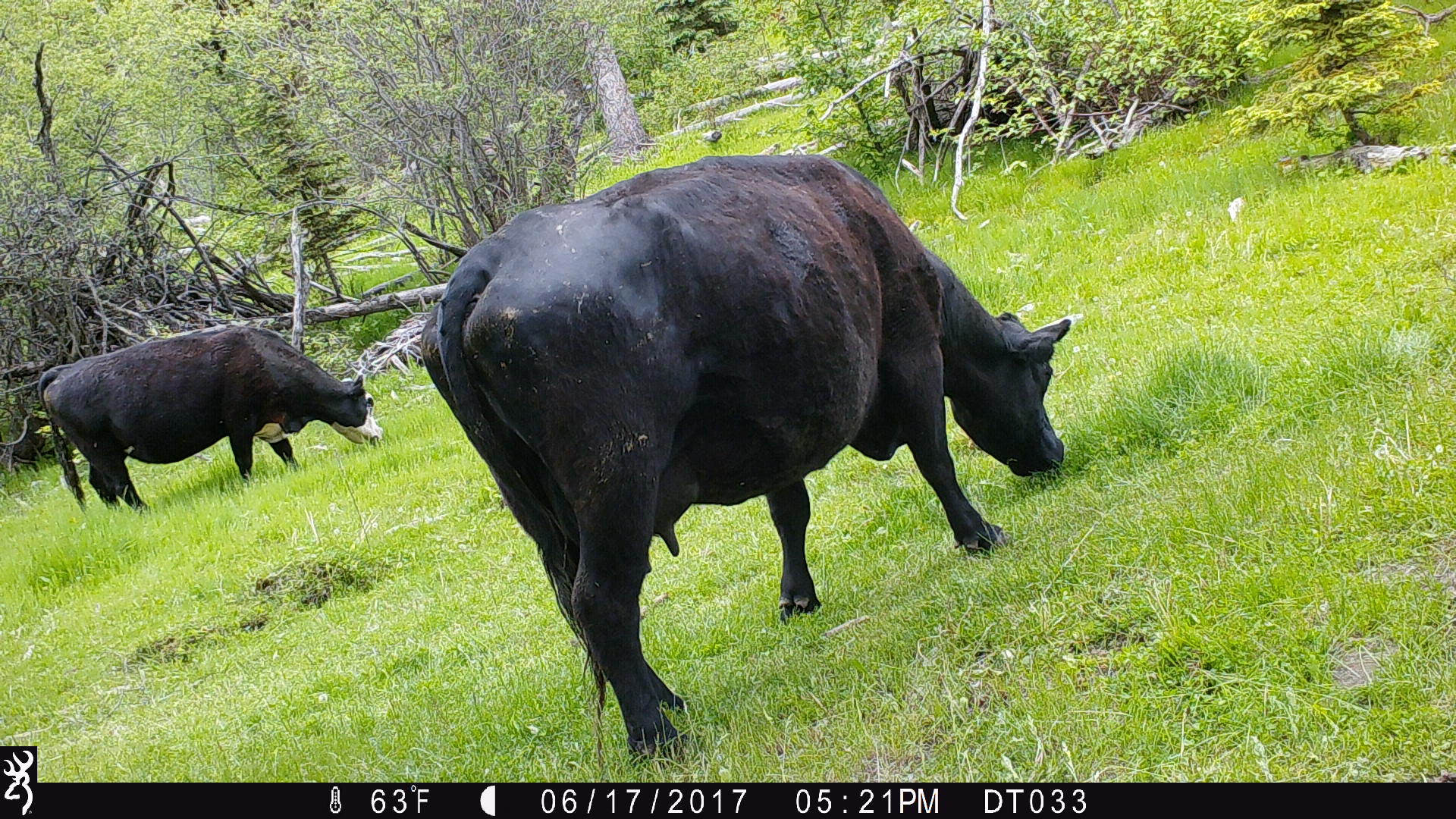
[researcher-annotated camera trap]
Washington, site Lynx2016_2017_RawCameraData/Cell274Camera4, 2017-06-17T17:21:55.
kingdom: Animalia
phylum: Chordata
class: Mammalia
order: Artiodactyla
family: Bovidae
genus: Bos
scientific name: Bos taurus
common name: domestic cattle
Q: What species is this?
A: Domestic cattle (Bos taurus).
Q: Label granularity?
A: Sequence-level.